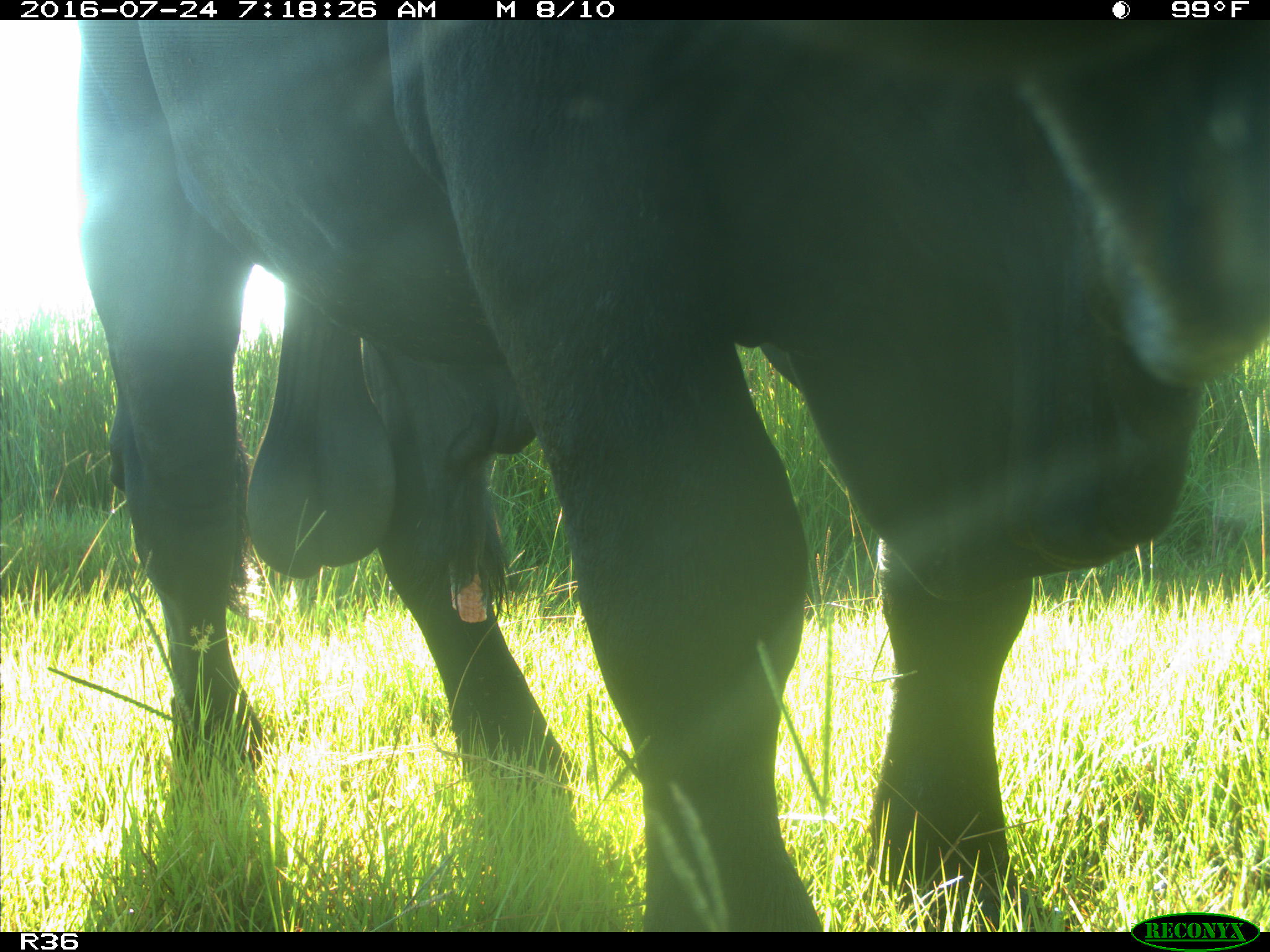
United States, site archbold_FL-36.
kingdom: Animalia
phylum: Chordata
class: Mammalia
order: Artiodactyla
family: Bovidae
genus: Bos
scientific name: Bos taurus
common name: domestic cow